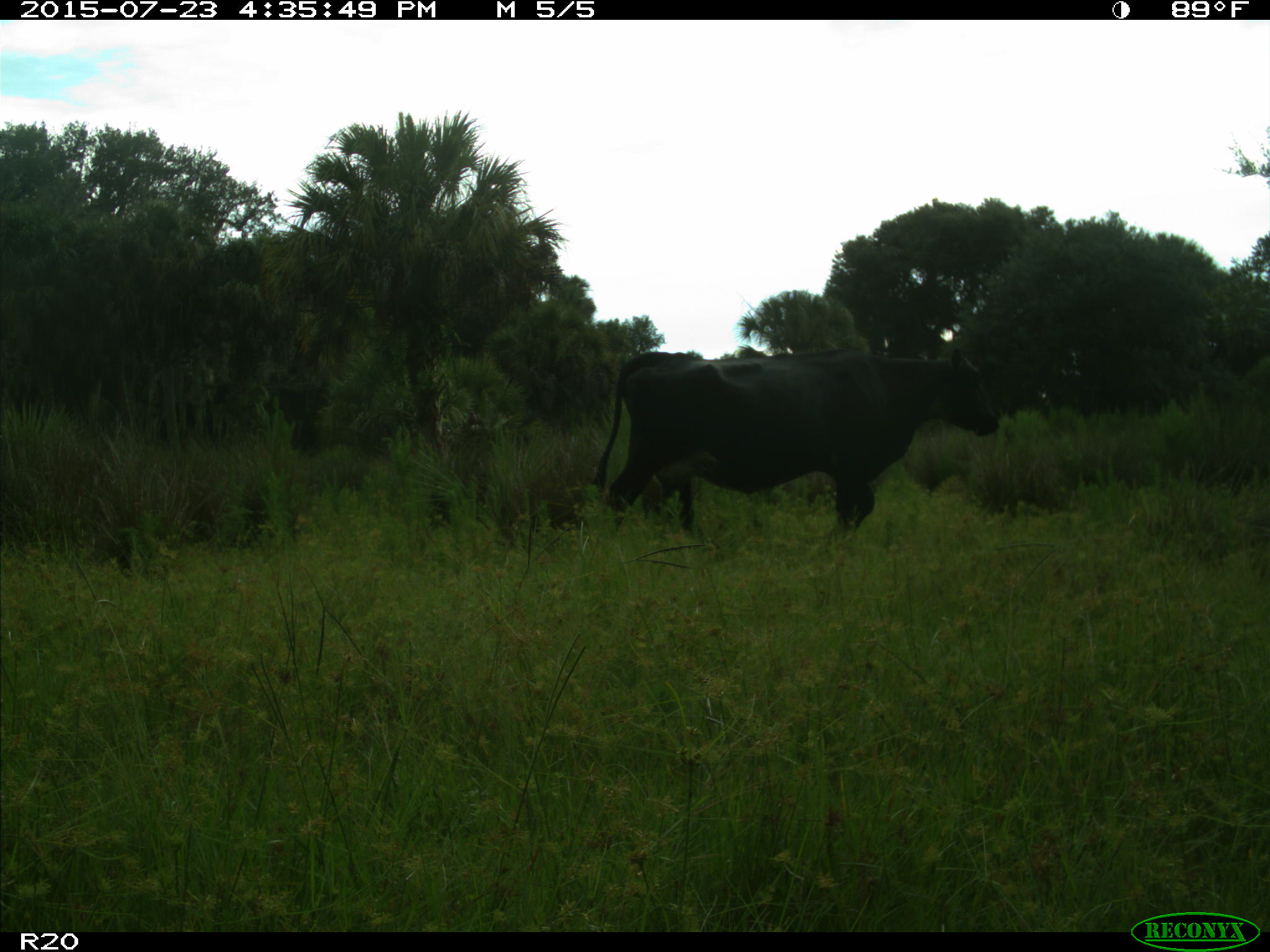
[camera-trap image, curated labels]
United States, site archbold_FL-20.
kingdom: Animalia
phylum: Chordata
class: Mammalia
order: Artiodactyla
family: Bovidae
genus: Bos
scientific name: Bos taurus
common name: domestic cow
Bos taurus (domestic cow).